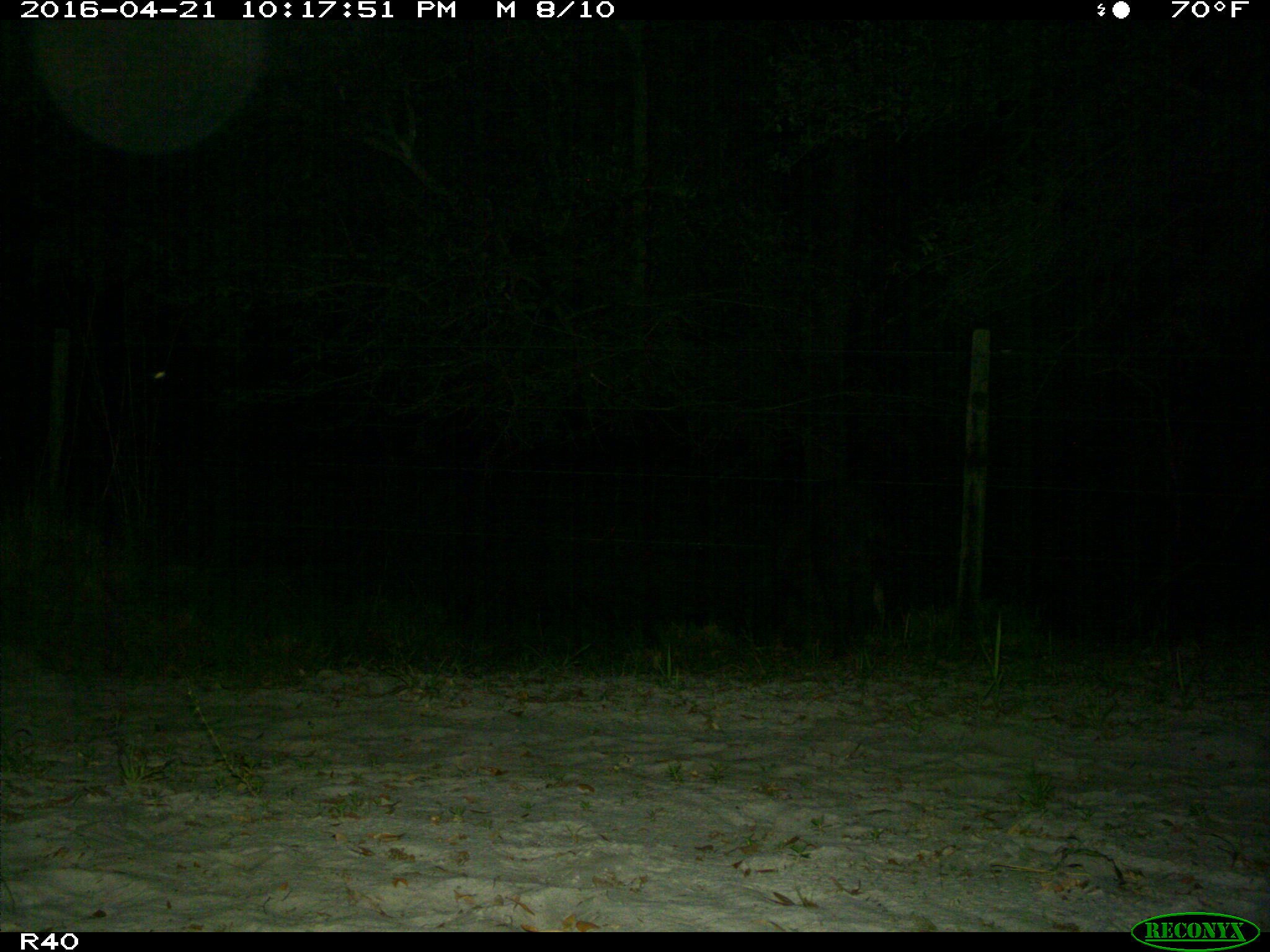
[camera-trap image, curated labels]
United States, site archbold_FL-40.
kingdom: Animalia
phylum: Chordata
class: Mammalia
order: Artiodactyla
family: Suidae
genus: Sus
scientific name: Sus scrofa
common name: wild boar